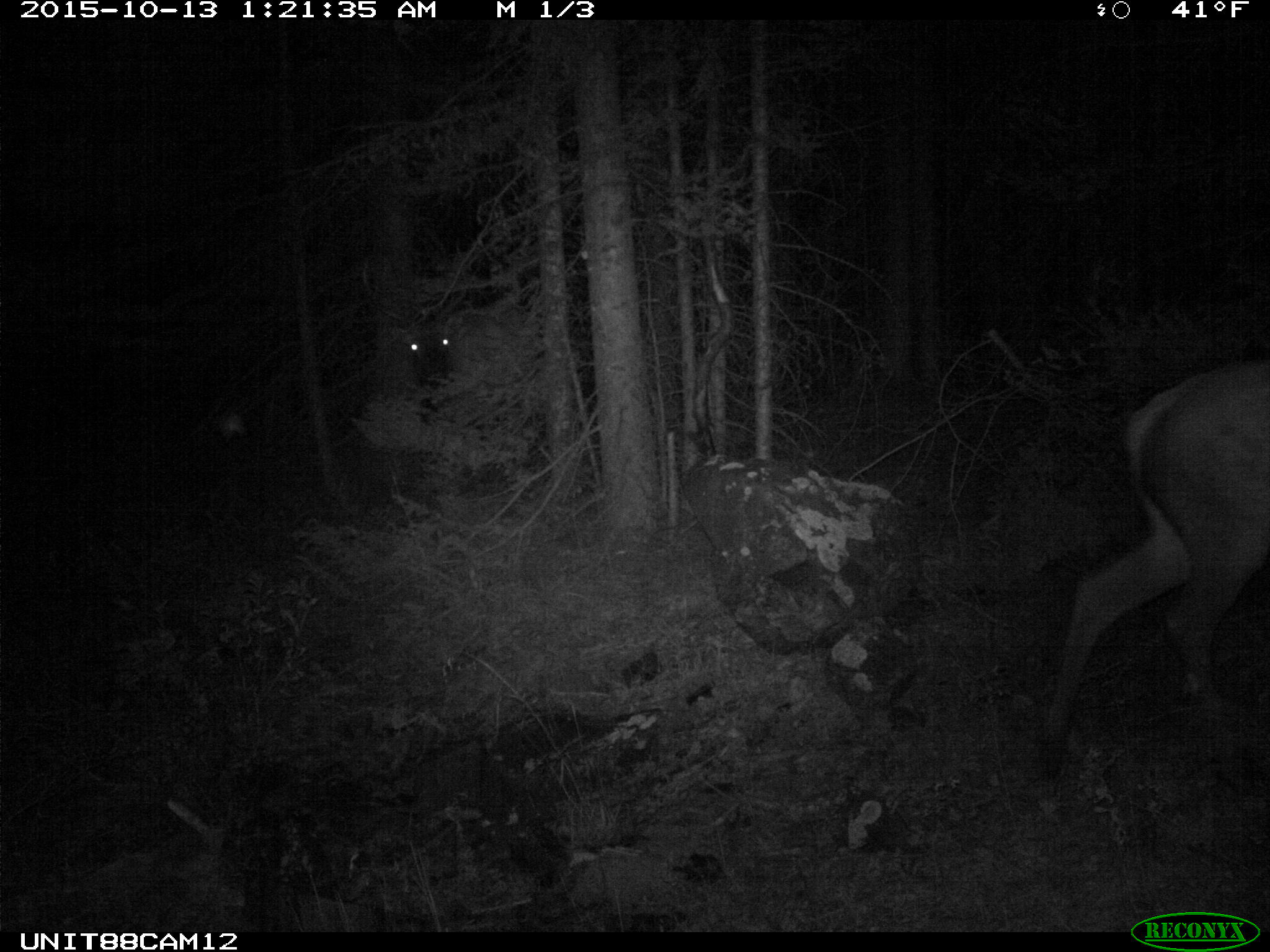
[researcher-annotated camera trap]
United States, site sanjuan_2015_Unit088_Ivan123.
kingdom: Animalia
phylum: Chordata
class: Mammalia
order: Artiodactyla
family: Cervidae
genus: Cervus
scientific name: Cervus elaphus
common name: red deer